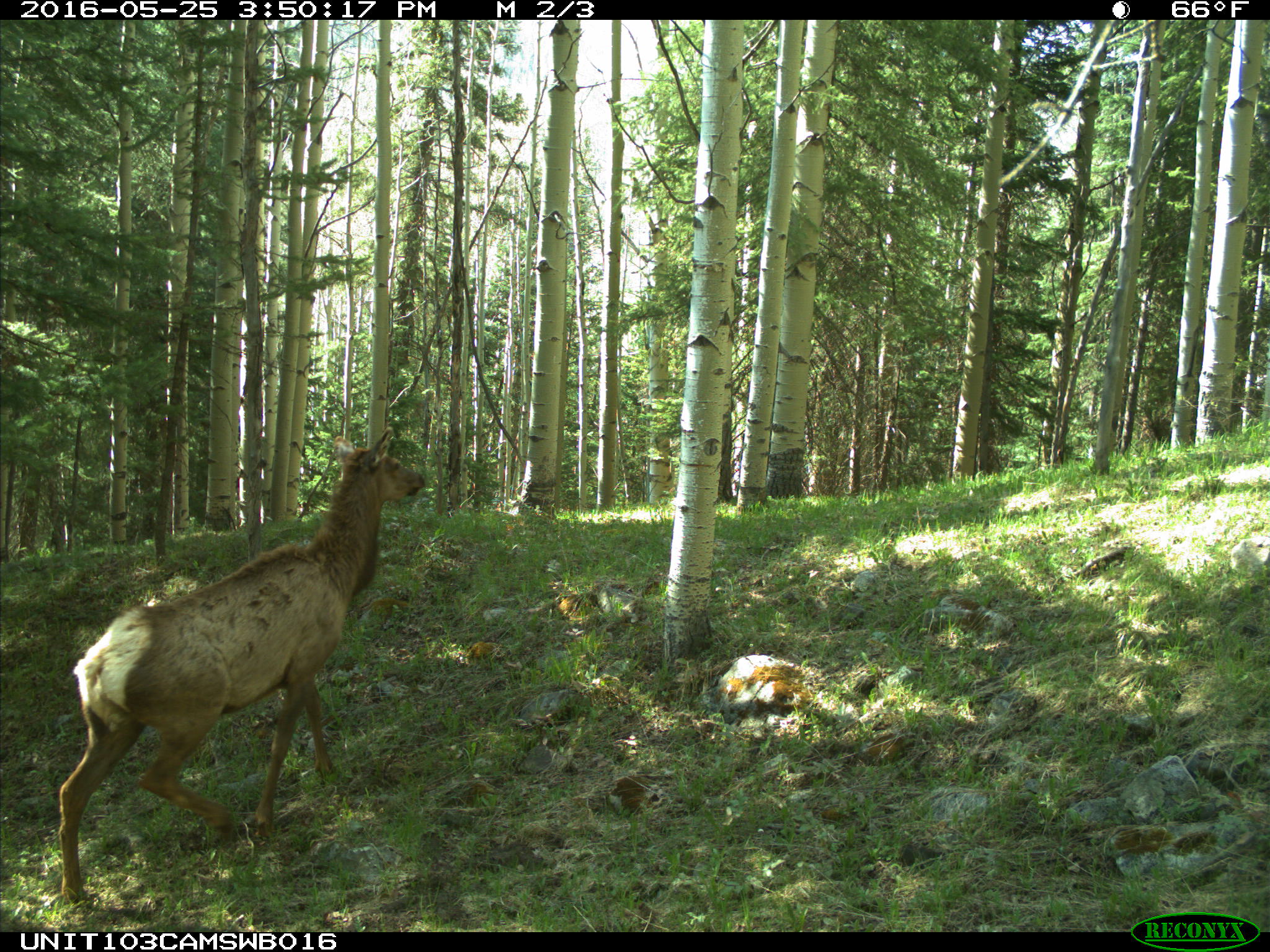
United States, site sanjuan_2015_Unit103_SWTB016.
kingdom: Animalia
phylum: Chordata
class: Mammalia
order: Artiodactyla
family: Cervidae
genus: Cervus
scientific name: Cervus elaphus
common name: red deer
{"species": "Cervus elaphus (red deer)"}